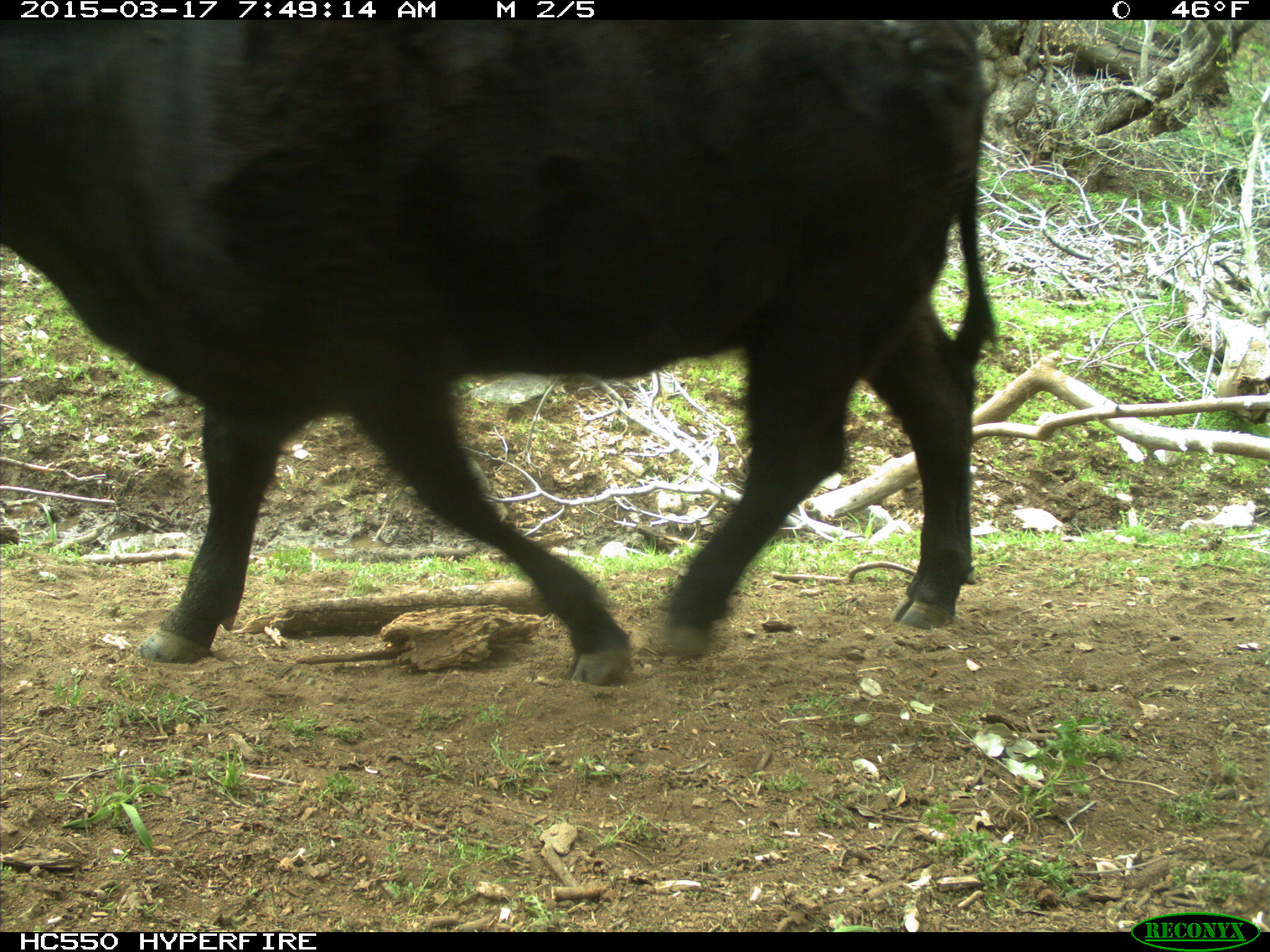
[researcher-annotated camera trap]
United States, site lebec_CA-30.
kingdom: Animalia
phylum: Chordata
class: Mammalia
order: Artiodactyla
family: Bovidae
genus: Bos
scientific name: Bos taurus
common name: domestic cow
Bos taurus (domestic cow).